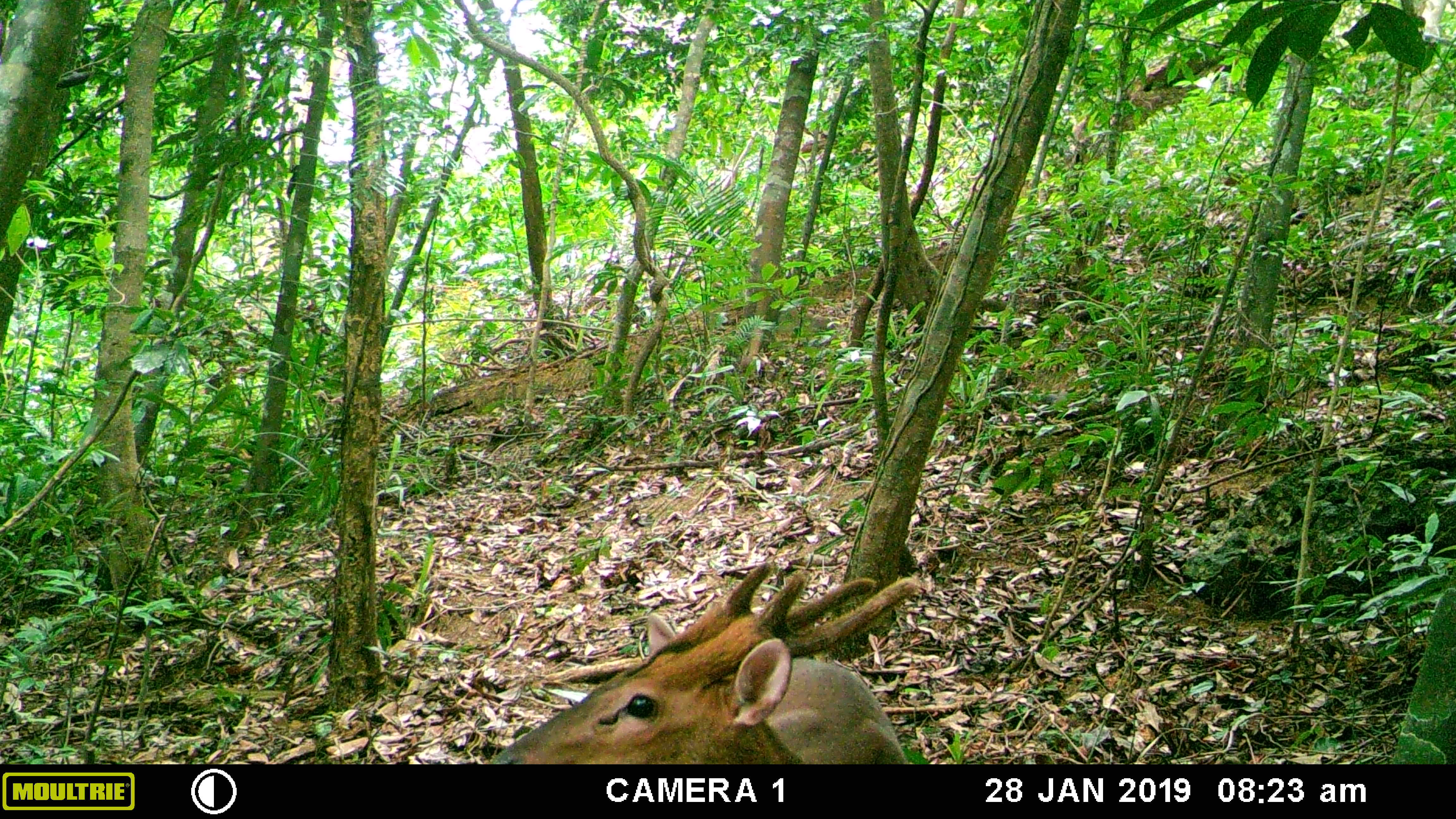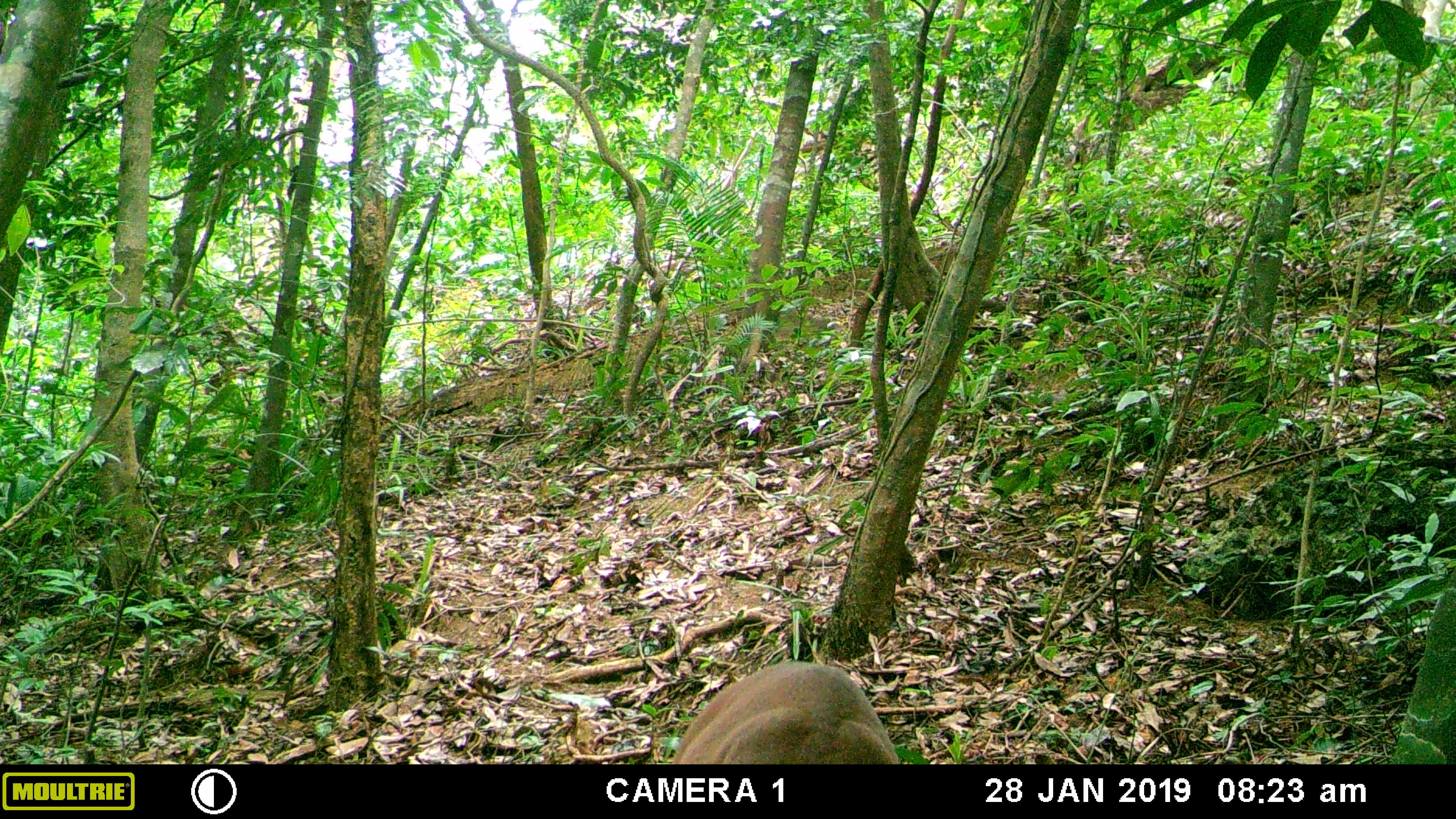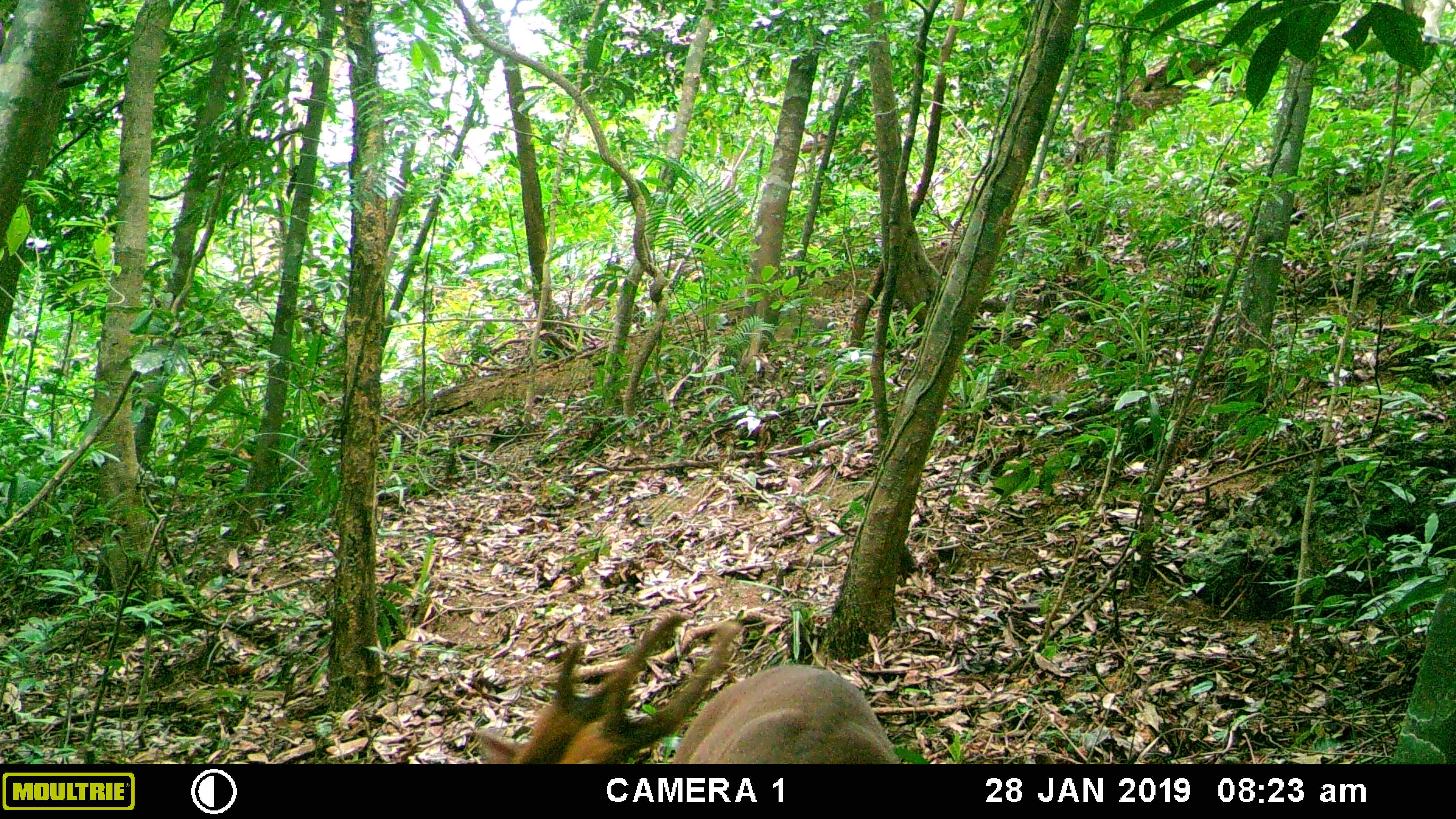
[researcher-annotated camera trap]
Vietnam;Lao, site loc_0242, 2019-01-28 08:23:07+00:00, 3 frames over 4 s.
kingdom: Animalia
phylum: Chordata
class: Mammalia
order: Artiodactyla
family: Cervidae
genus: Muntiacus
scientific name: Muntiacus vuquangensis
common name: large-antlered muntjac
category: large antlered muntjac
Large antlered muntjac (large-antlered muntjac) (Muntiacus vuquangensis). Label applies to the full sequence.